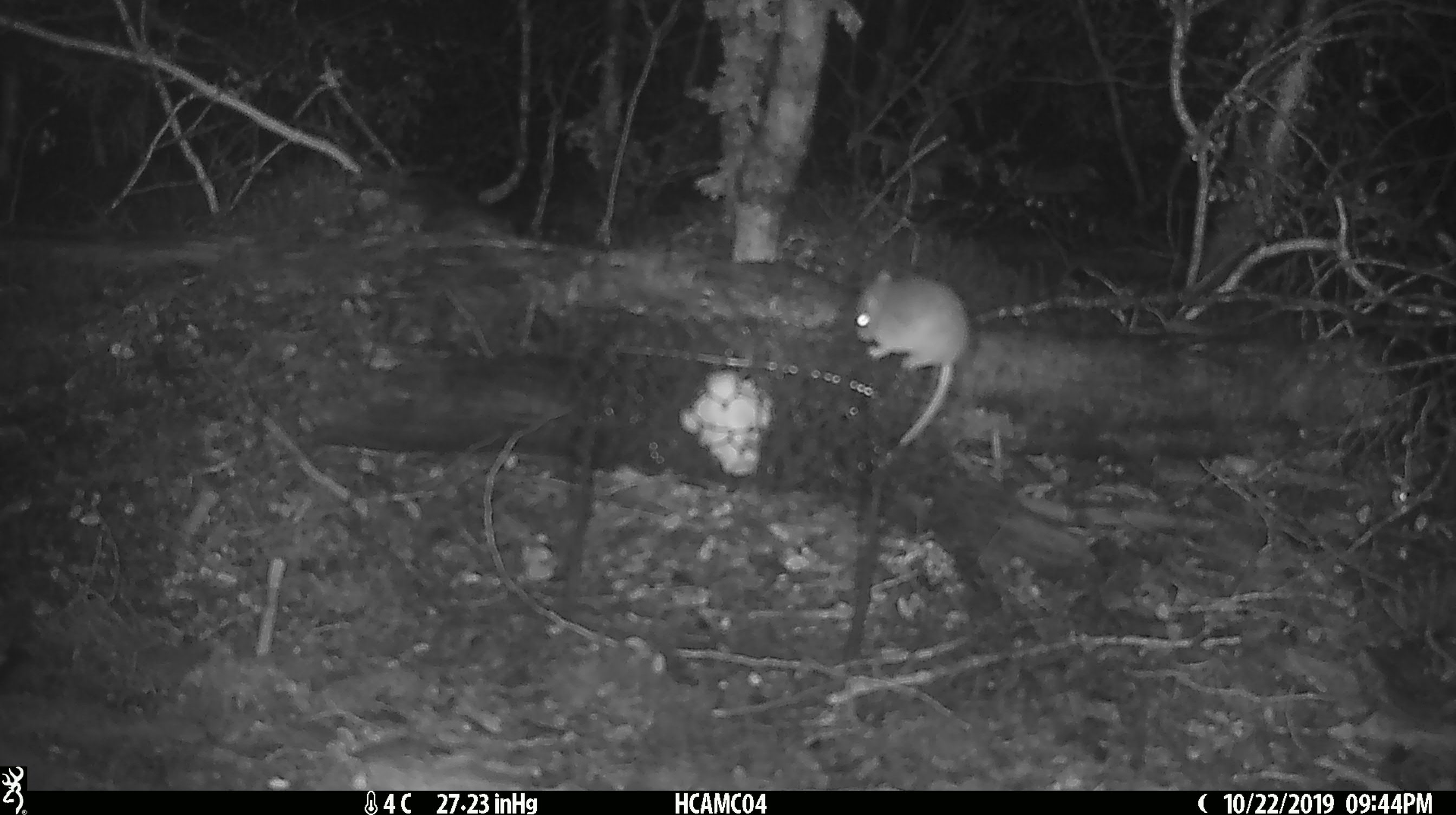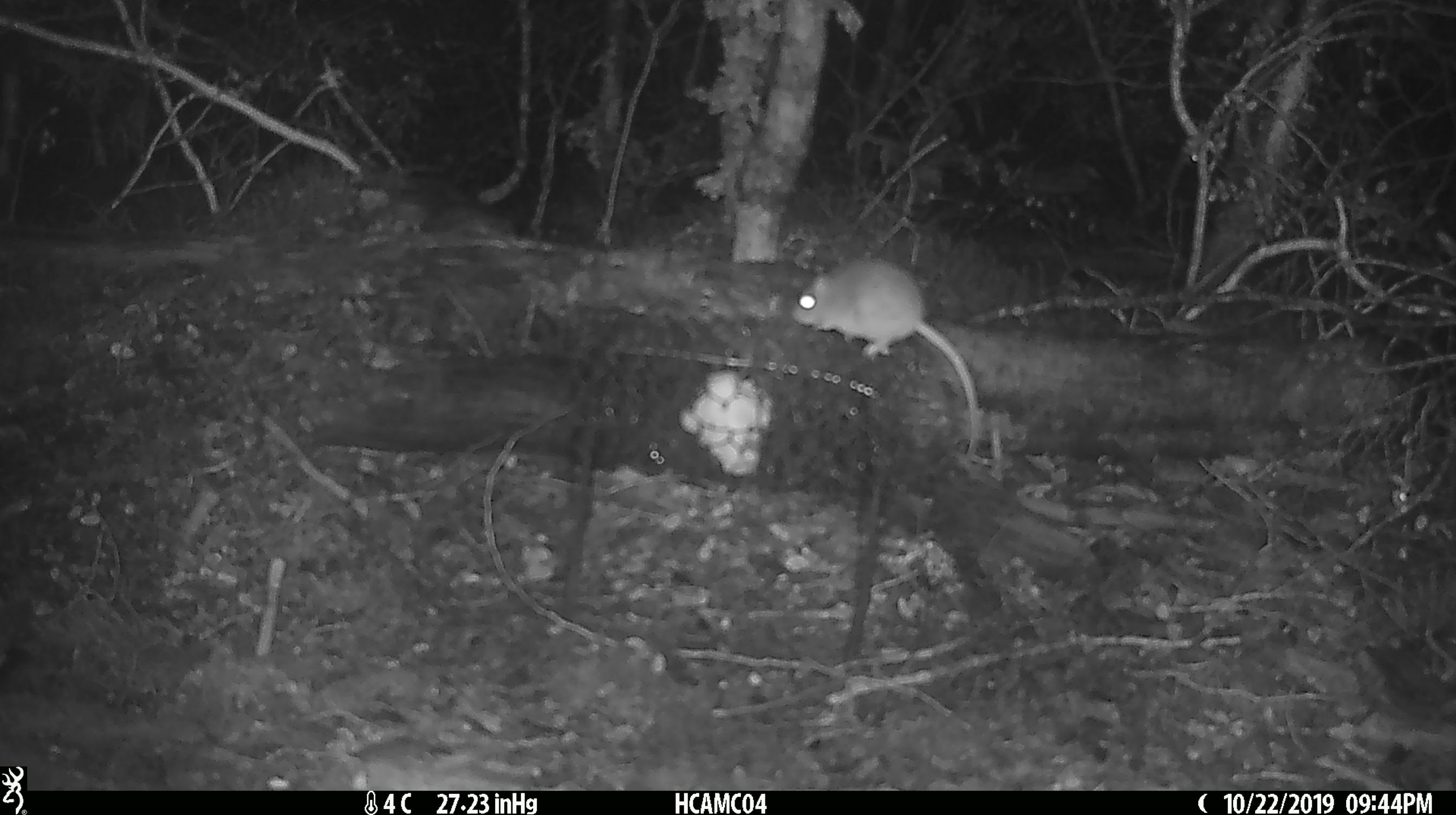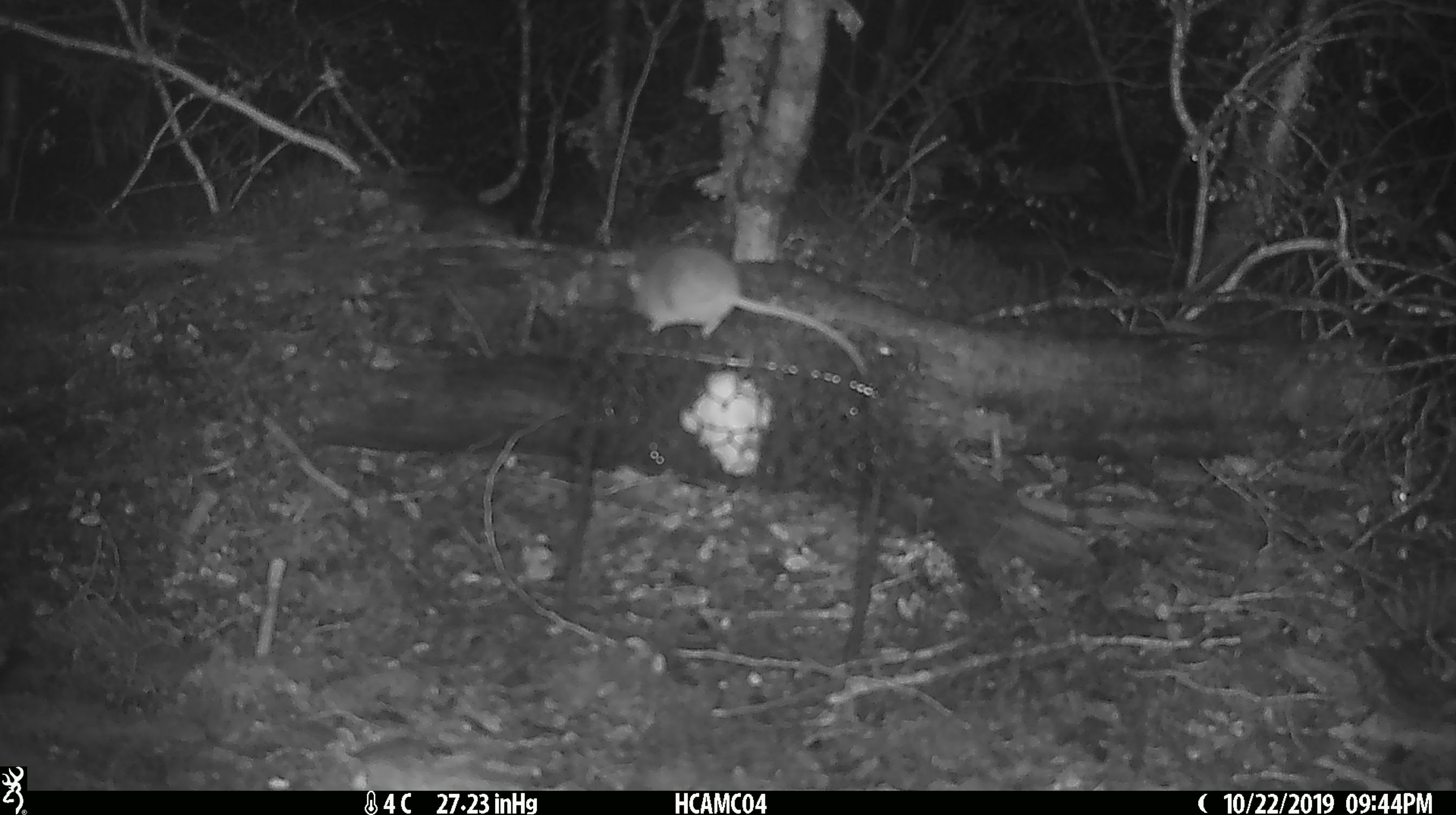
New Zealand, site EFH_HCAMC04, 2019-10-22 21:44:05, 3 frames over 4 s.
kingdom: Animalia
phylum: Chordata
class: Mammalia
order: Rodentia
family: Muridae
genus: Mus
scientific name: Mus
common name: mouse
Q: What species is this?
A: Mouse (Mus).